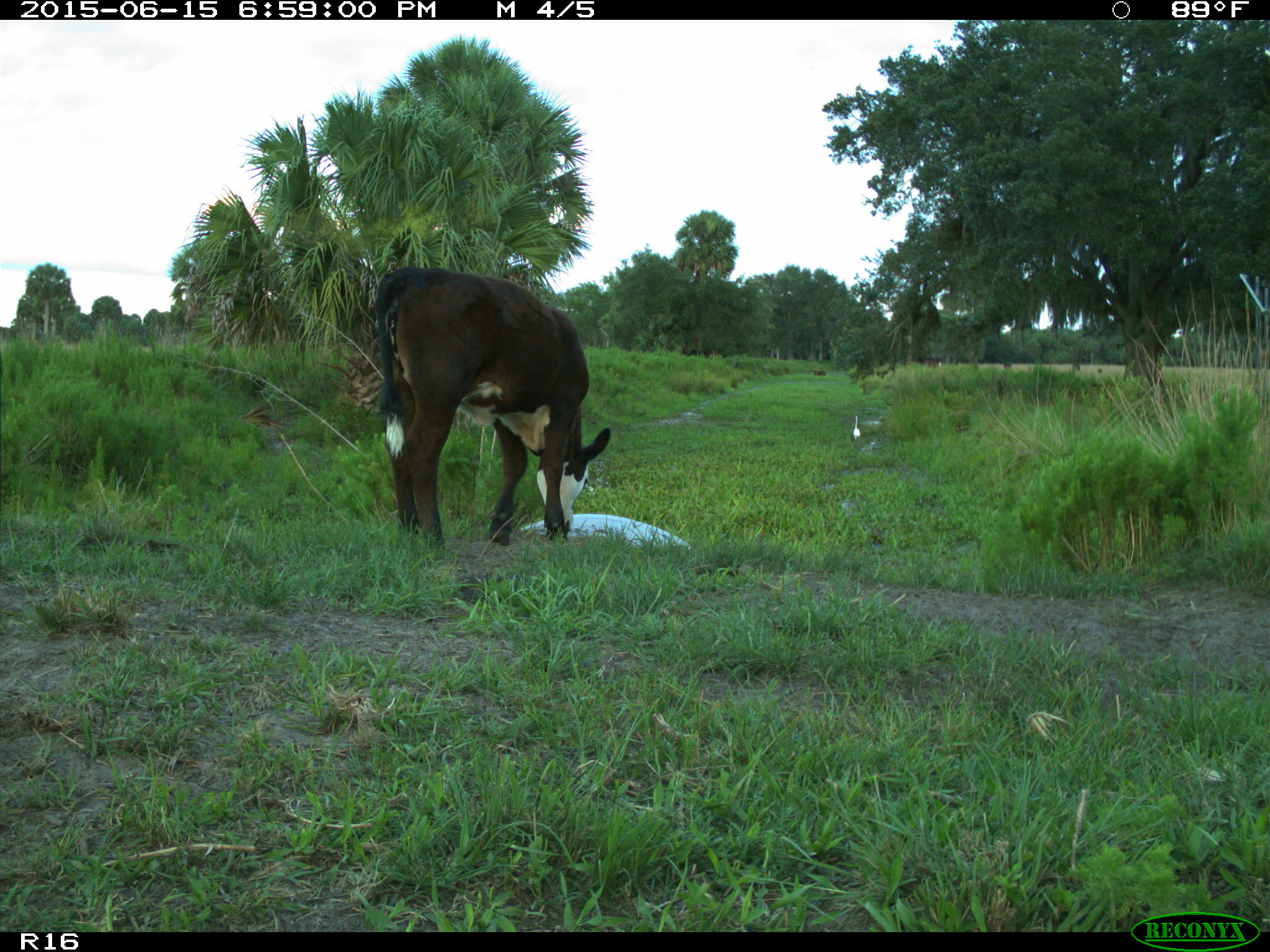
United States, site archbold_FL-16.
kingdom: Animalia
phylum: Chordata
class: Mammalia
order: Artiodactyla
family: Bovidae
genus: Bos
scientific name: Bos taurus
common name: domestic cow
Bos taurus (domestic cow).